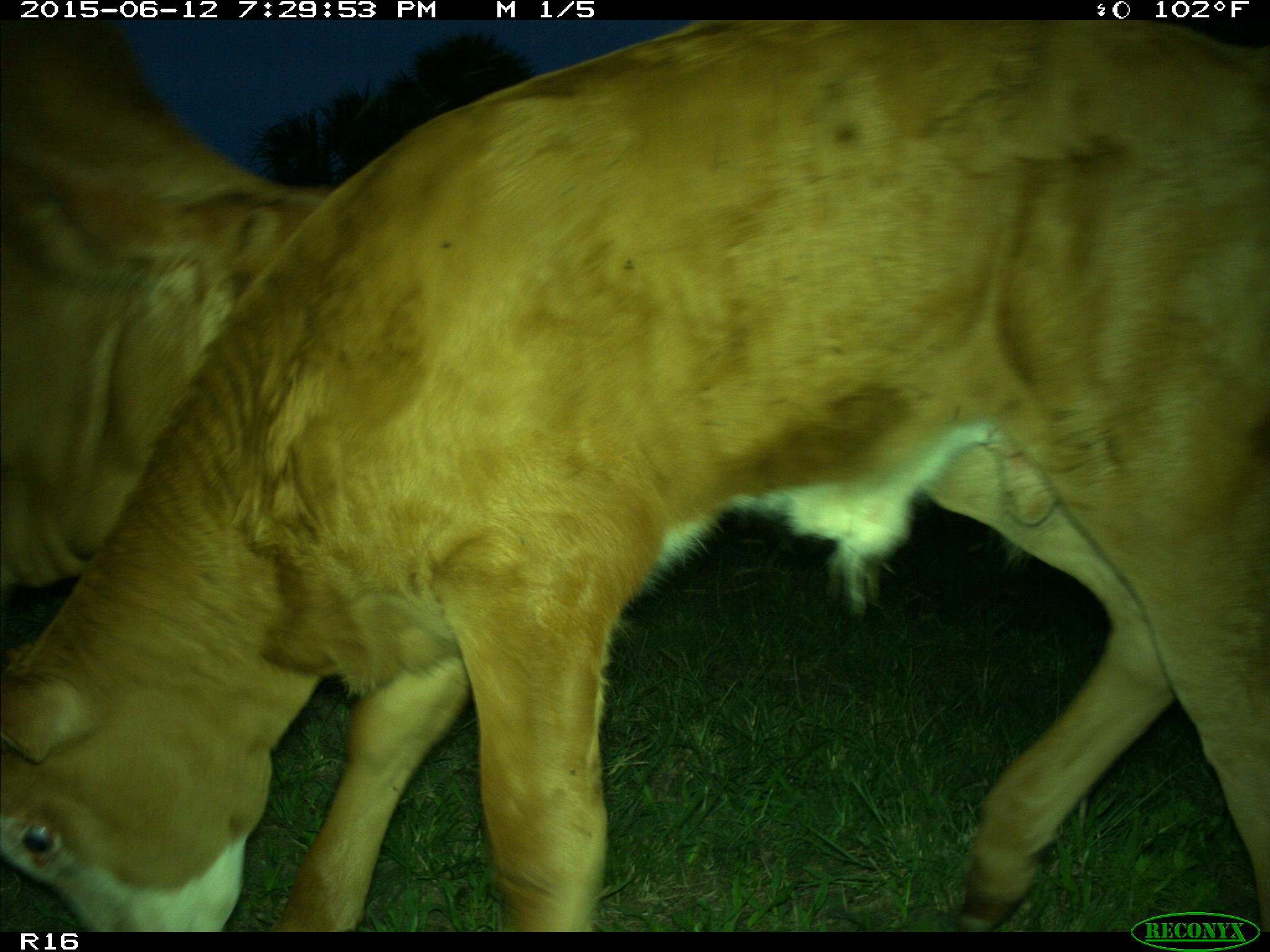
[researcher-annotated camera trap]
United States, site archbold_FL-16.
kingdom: Animalia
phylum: Chordata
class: Mammalia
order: Artiodactyla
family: Bovidae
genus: Bos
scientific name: Bos taurus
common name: domestic cow